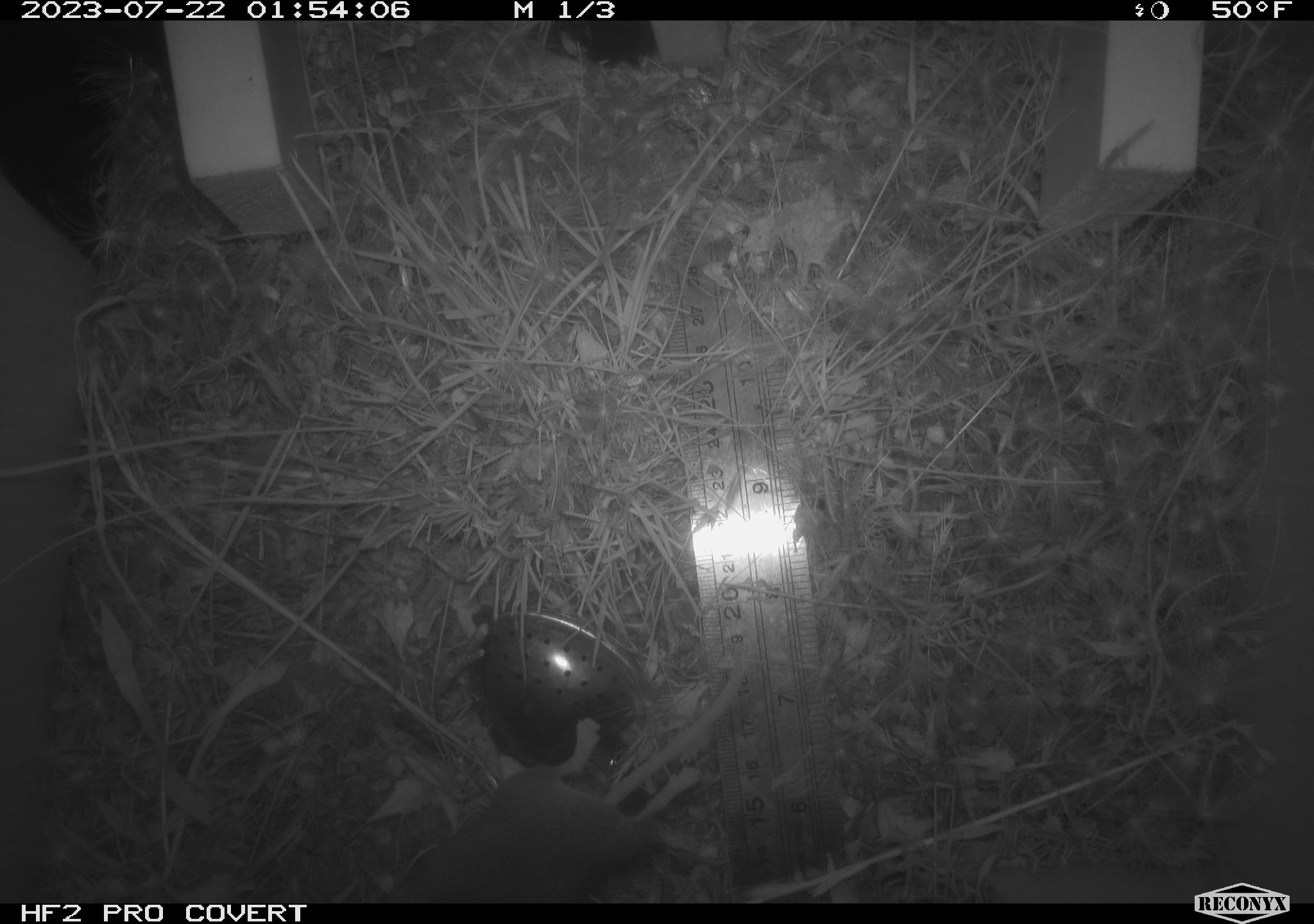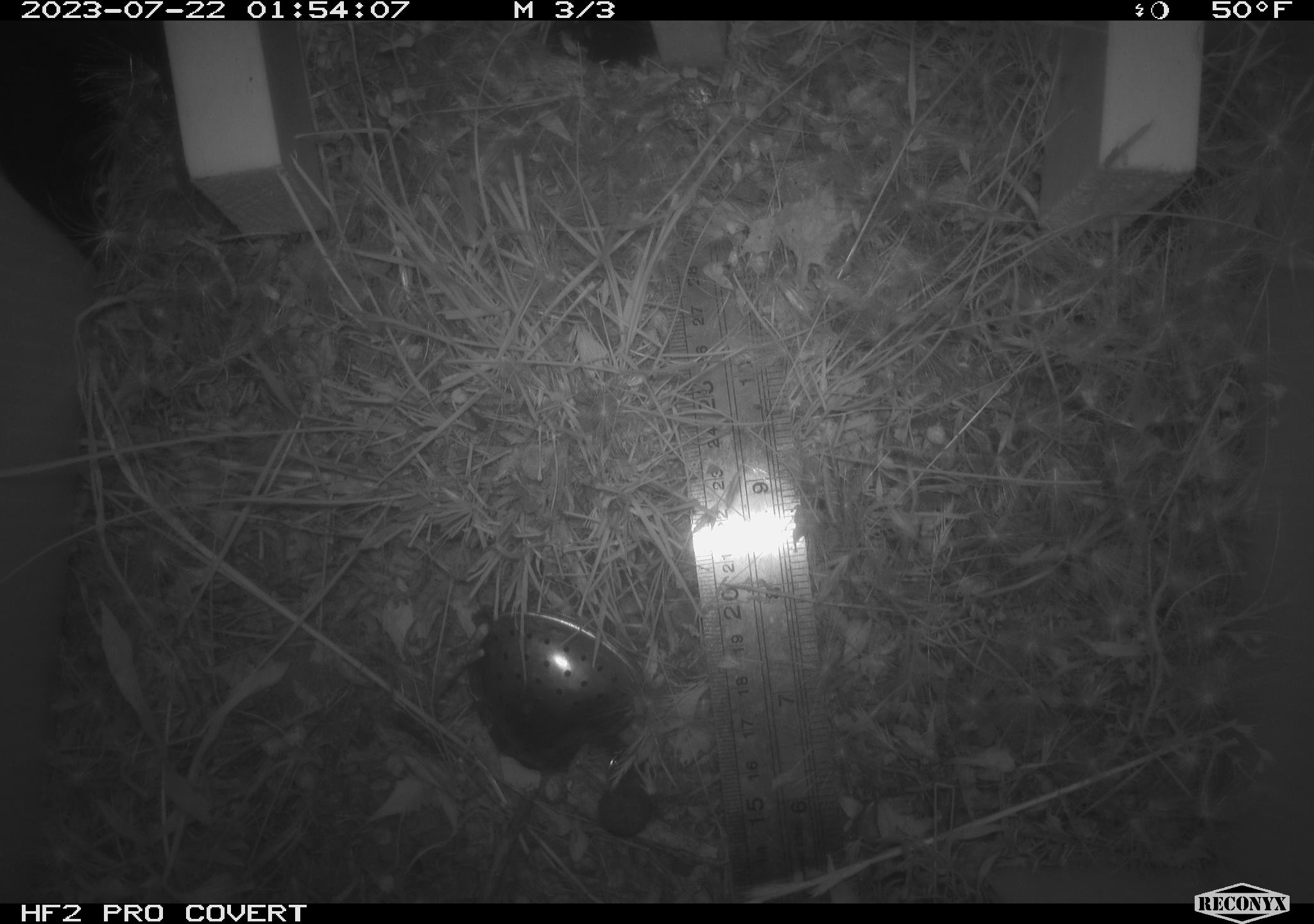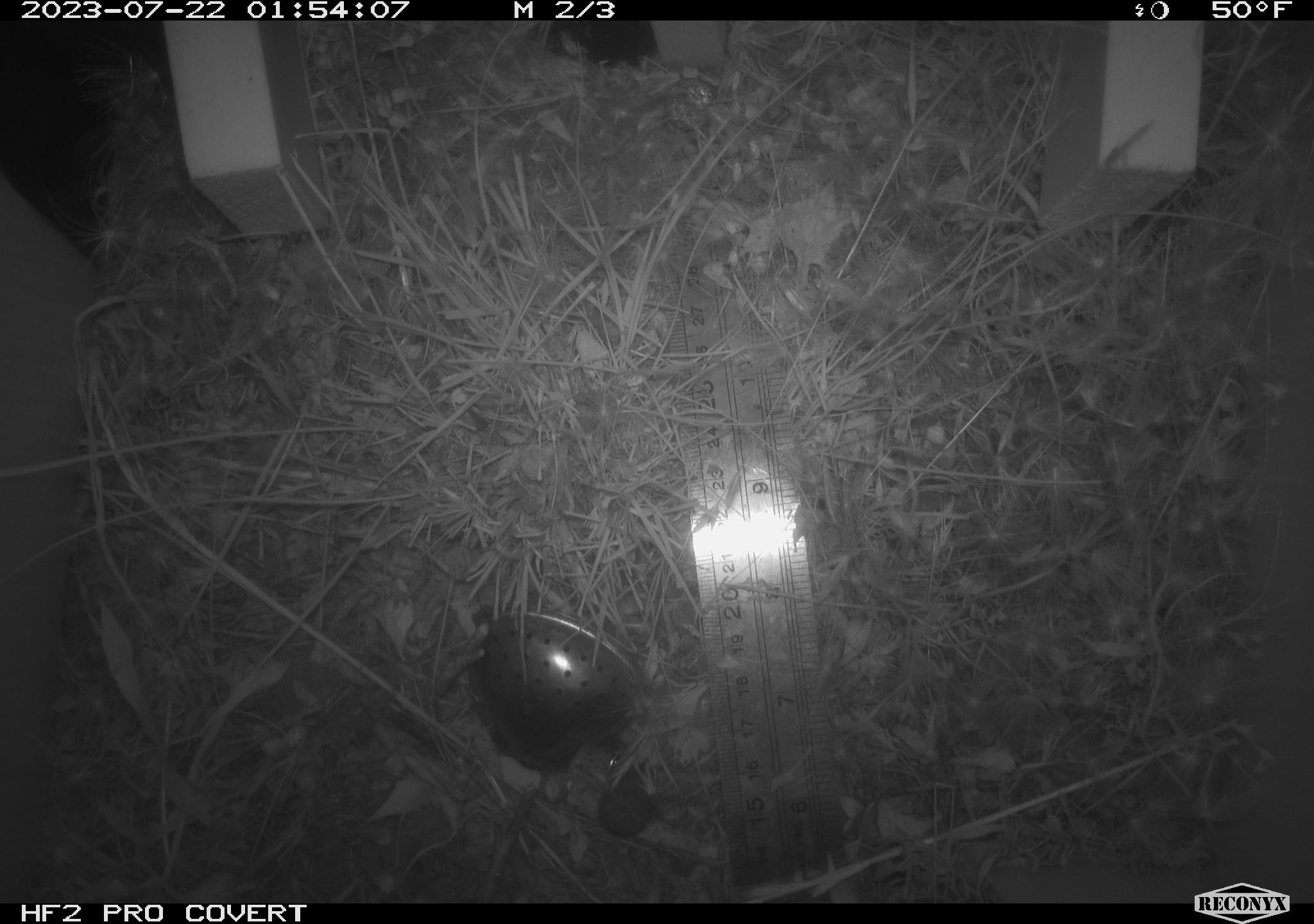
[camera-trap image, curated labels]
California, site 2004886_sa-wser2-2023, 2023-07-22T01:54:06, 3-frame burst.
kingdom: Animalia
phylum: Chordata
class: Mammalia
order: Rodentia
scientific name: Rodentia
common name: mouse species